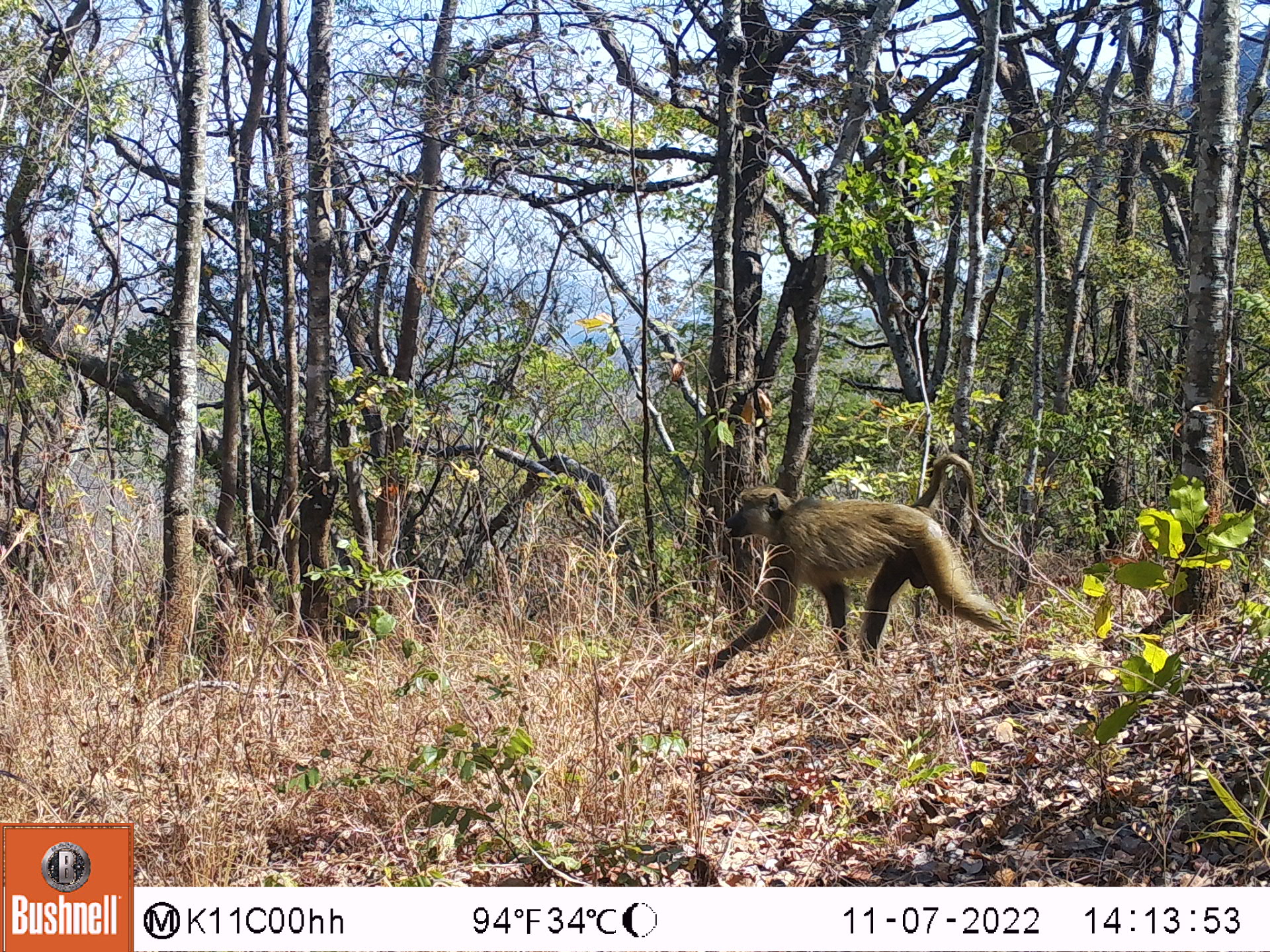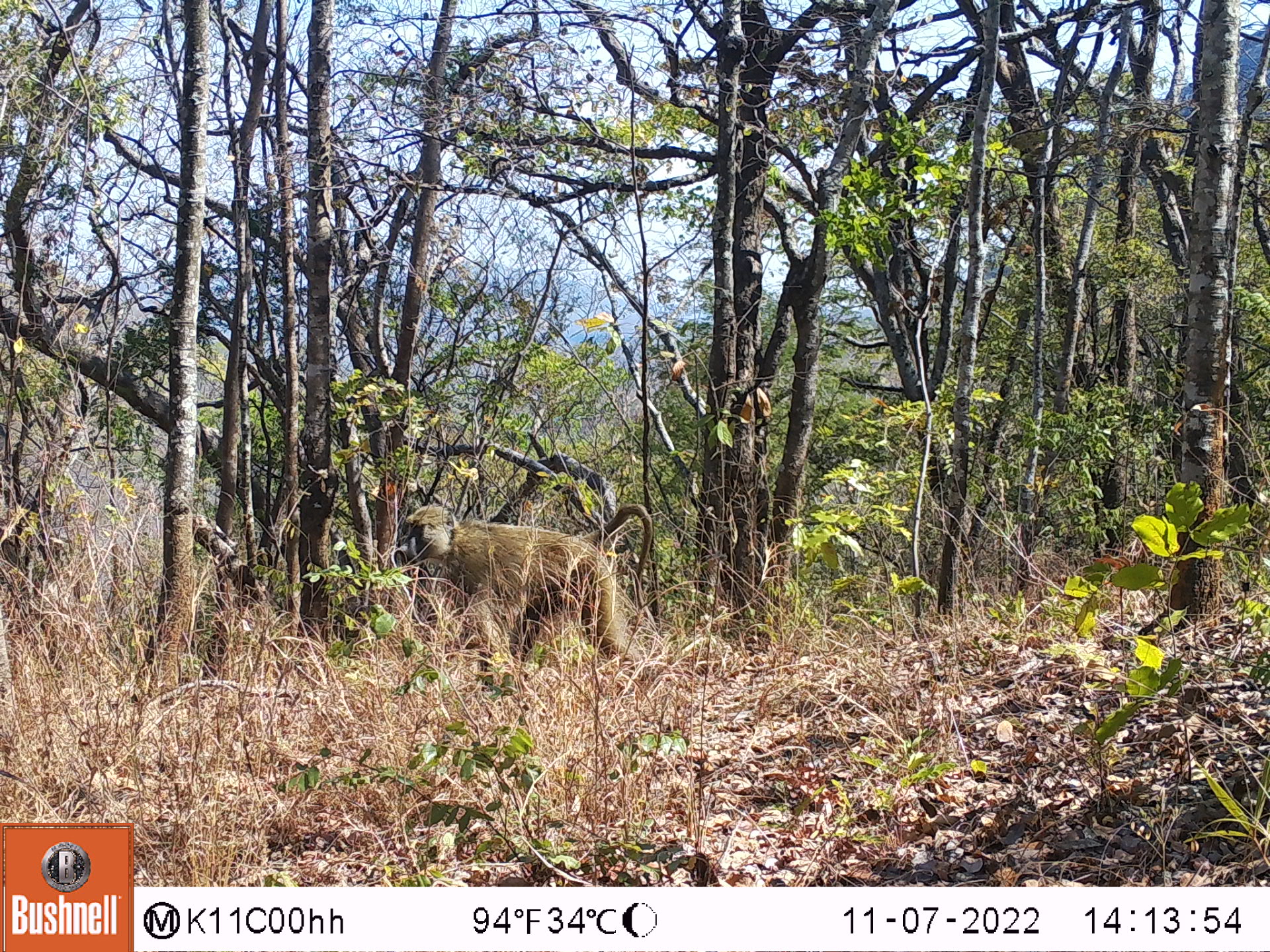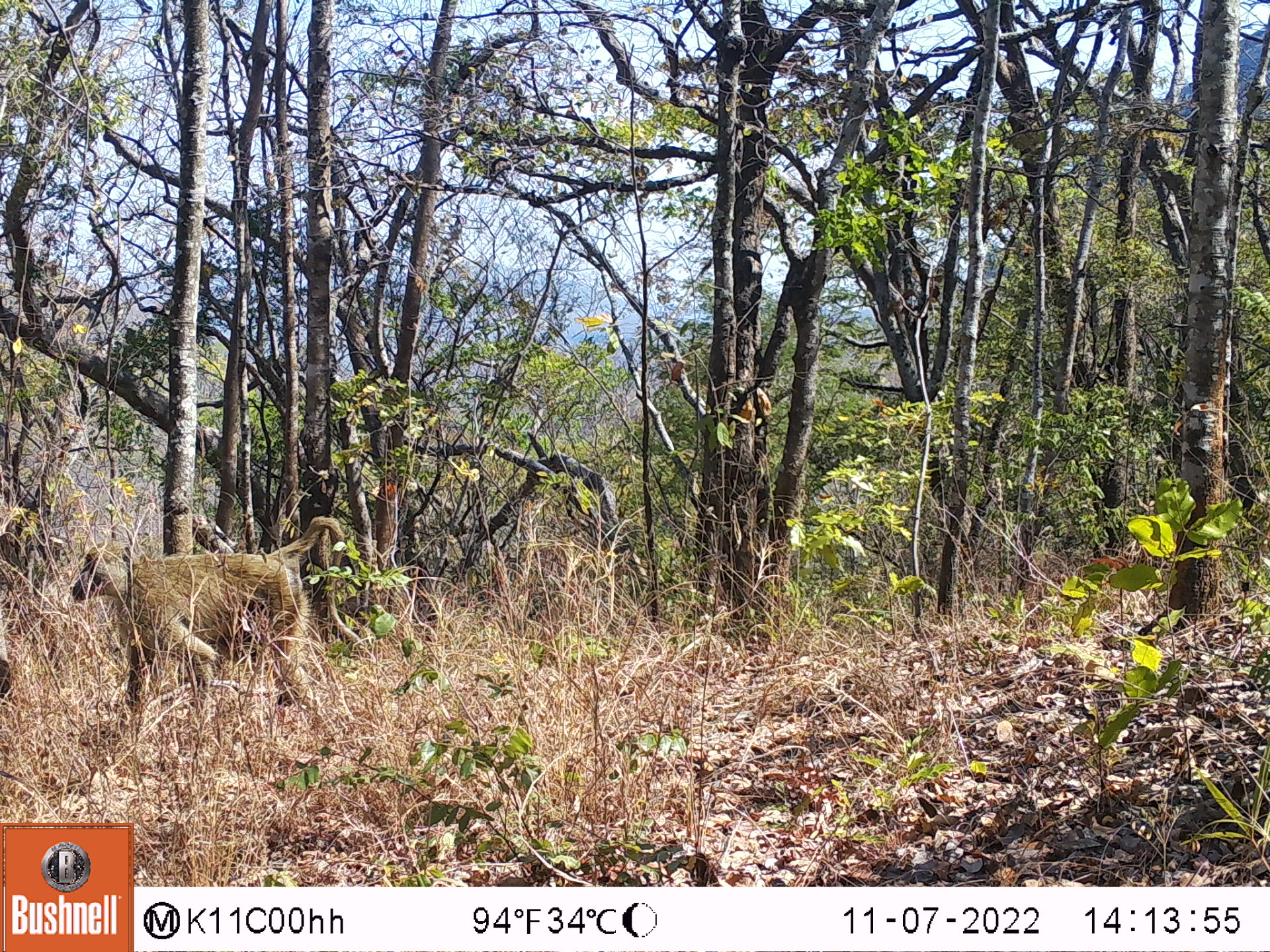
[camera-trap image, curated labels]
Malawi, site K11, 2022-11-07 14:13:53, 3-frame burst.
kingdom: Animalia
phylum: Chordata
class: Mammalia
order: Primates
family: Cercopithecidae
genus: Papio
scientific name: Papio cynocephalus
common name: yellow baboon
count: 1